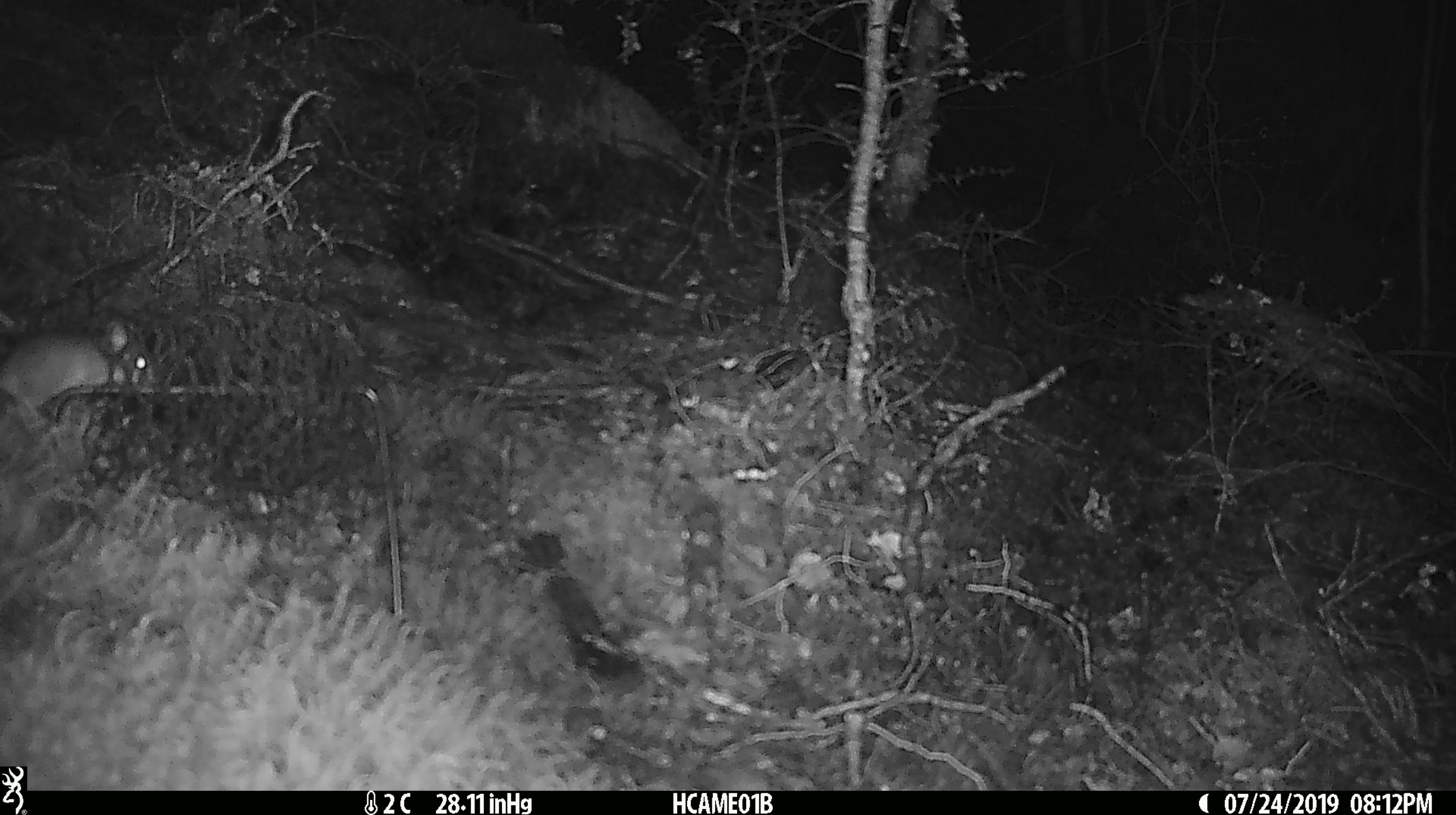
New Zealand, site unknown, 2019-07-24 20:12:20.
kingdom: Animalia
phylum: Chordata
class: Mammalia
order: Rodentia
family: Muridae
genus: Mus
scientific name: Mus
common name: mouse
Mouse (Mus).